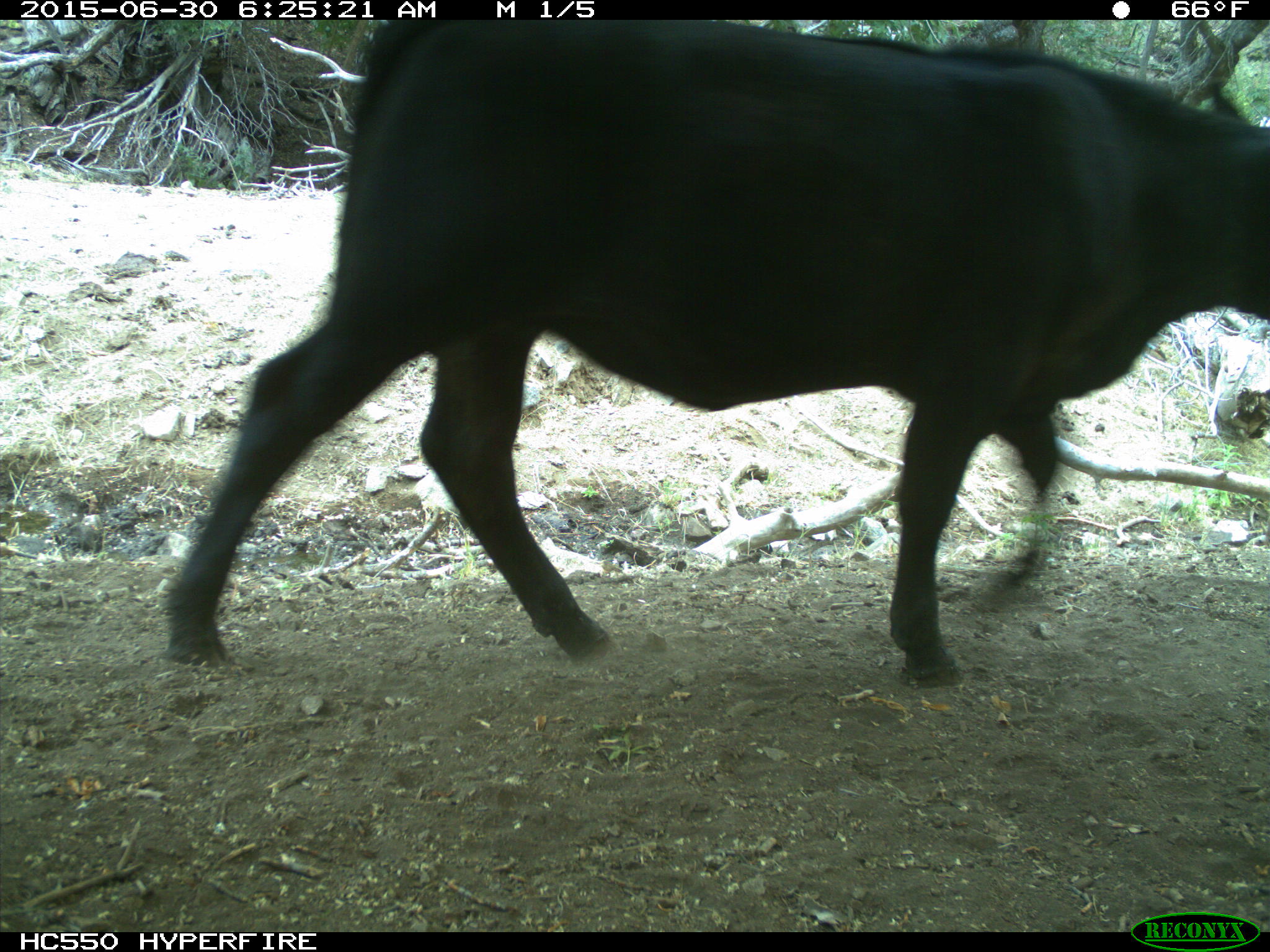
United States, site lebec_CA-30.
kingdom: Animalia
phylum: Chordata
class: Mammalia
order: Artiodactyla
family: Bovidae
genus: Bos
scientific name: Bos taurus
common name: domestic cow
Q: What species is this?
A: Bos taurus (domestic cow).